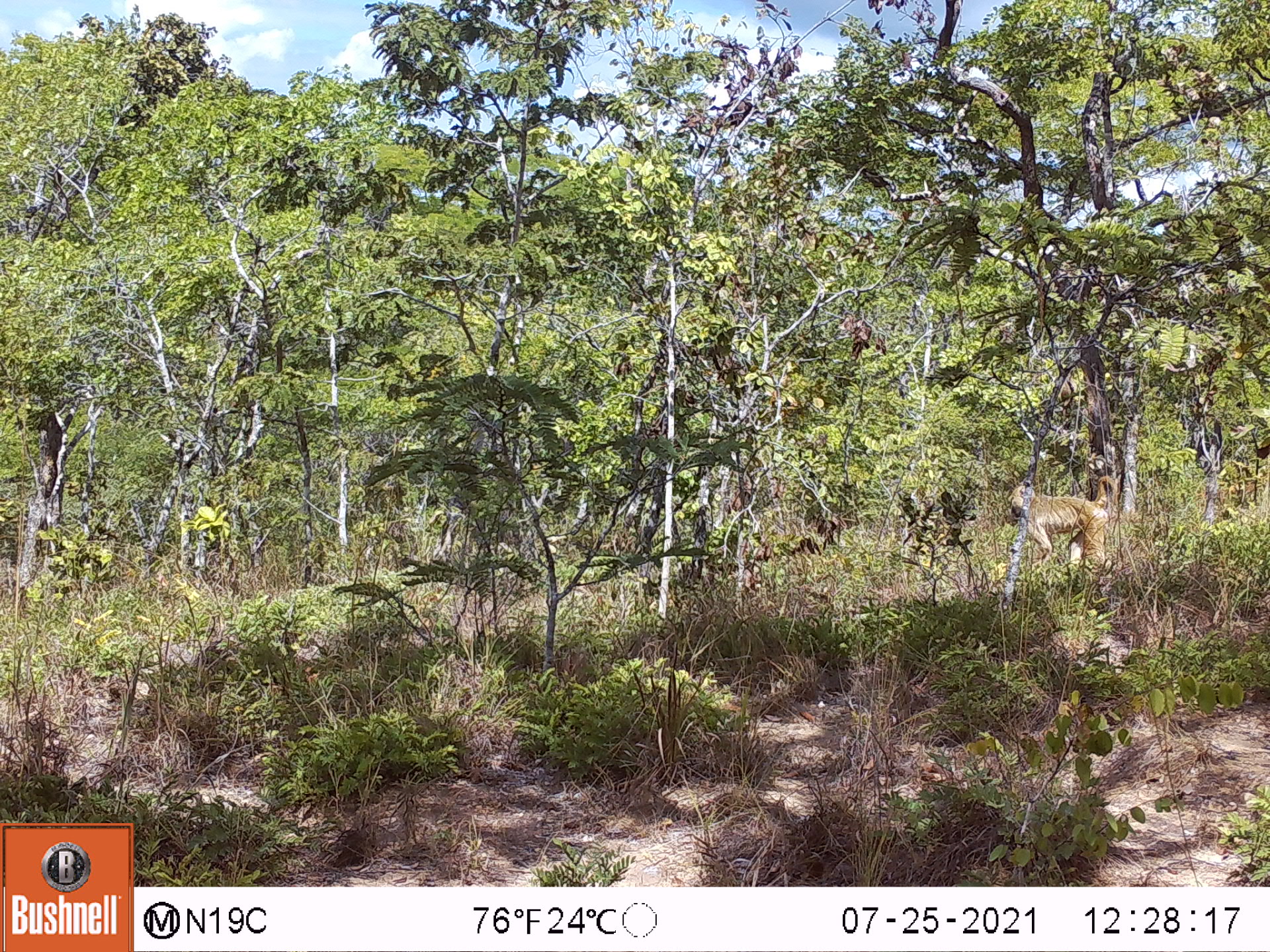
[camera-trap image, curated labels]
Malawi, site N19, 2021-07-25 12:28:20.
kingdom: Animalia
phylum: Chordata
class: Mammalia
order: Primates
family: Cercopithecidae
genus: Papio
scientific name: Papio cynocephalus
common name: yellow baboon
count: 1